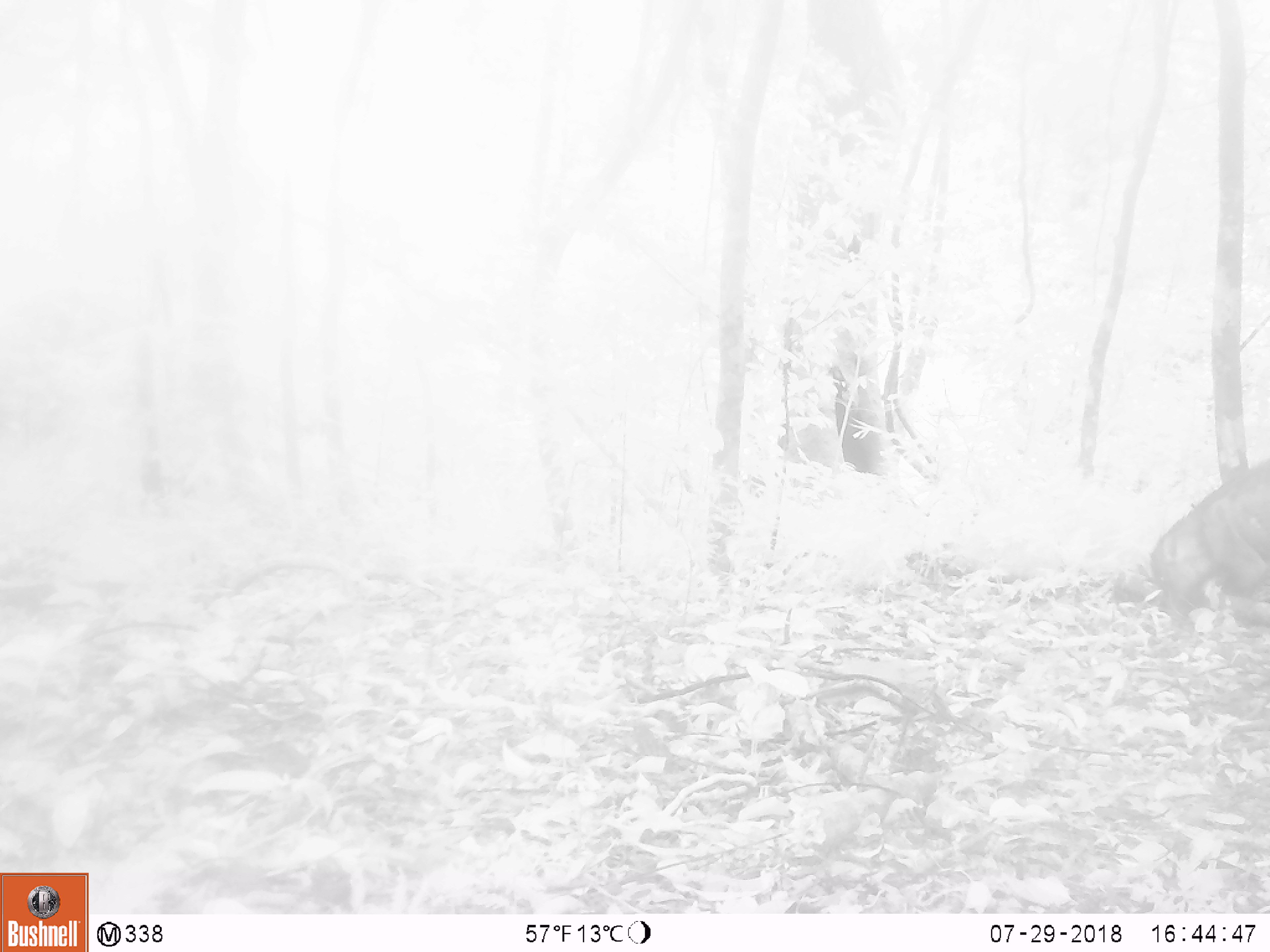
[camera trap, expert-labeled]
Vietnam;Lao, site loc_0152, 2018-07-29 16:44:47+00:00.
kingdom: Animalia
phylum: Chordata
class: Mammalia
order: Artiodactyla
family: Suidae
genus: Sus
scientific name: Sus scrofa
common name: eurasian wild pig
Eurasian wild pig (Sus scrofa). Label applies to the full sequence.